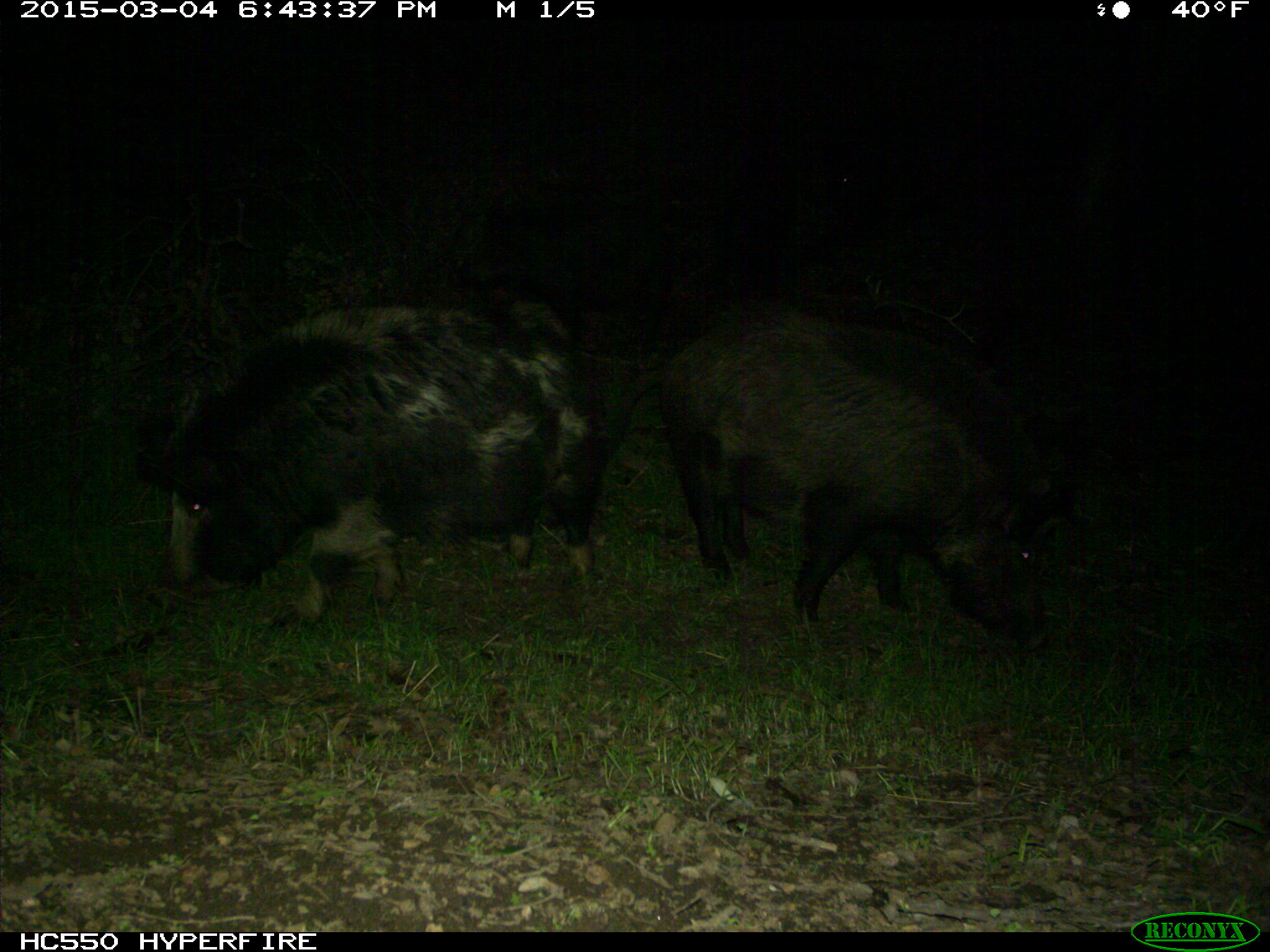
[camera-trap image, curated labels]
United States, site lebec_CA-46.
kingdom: Animalia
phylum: Chordata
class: Mammalia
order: Artiodactyla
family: Suidae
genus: Sus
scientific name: Sus scrofa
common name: wild boar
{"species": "Sus scrofa (wild boar)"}